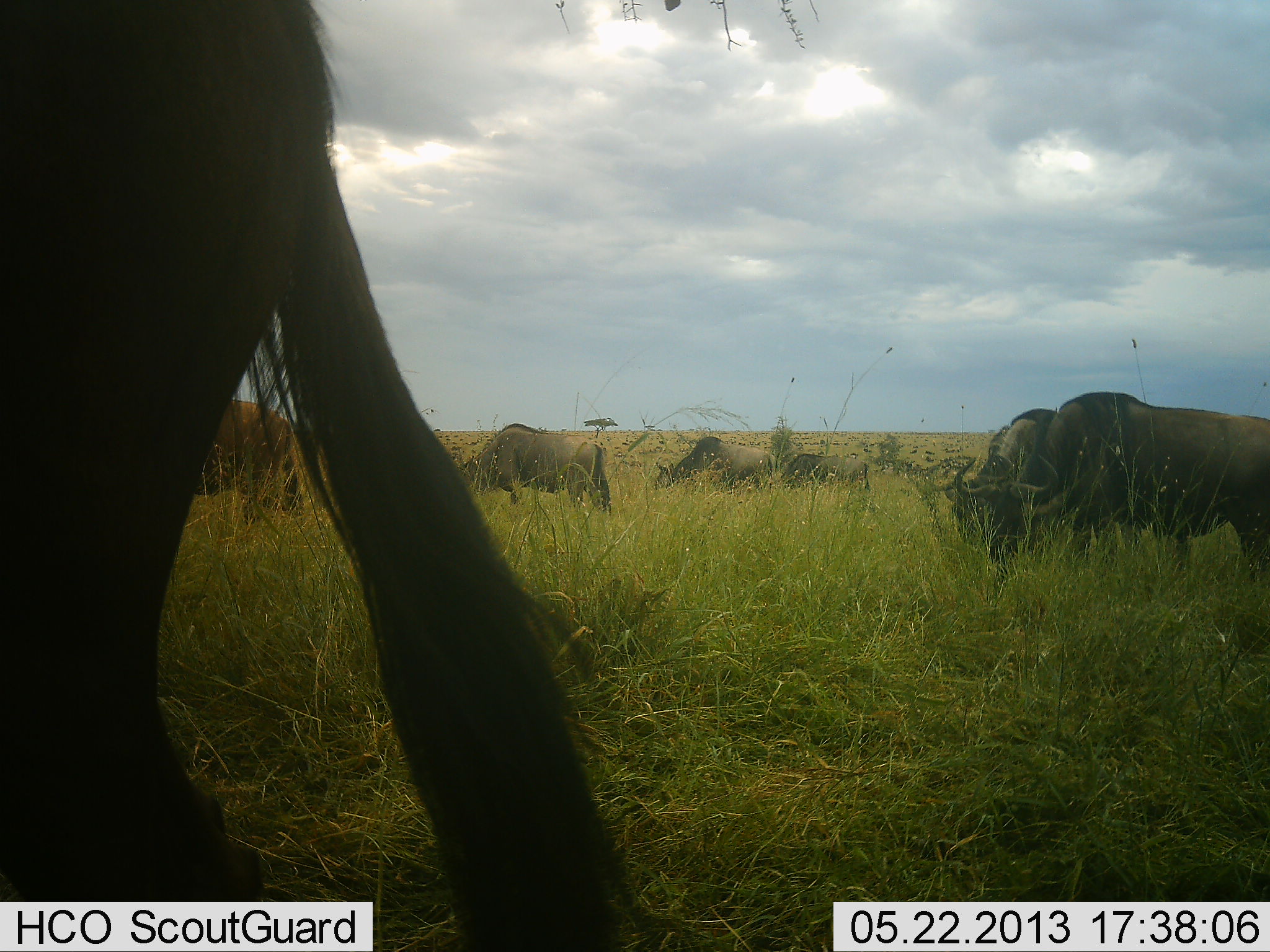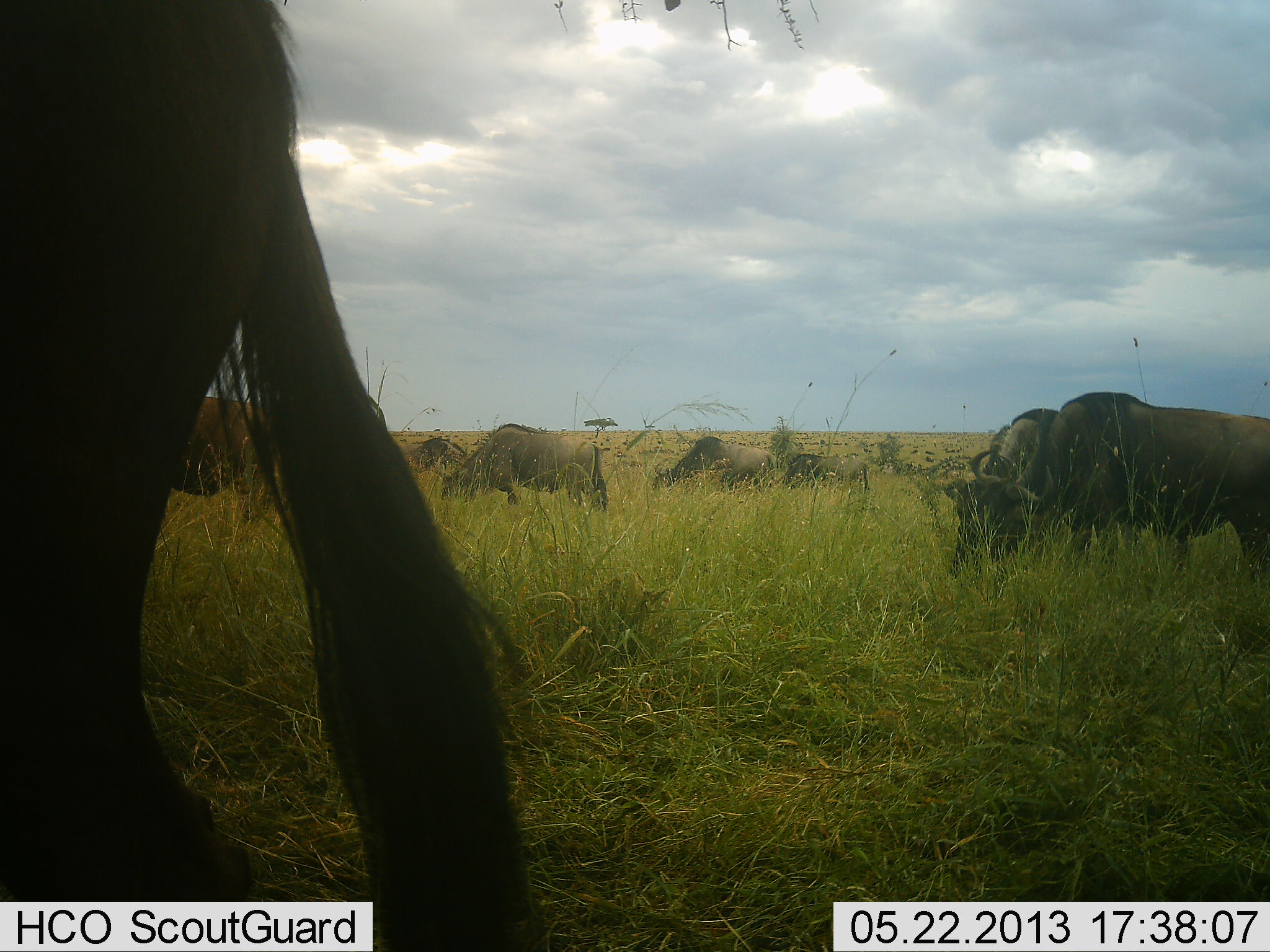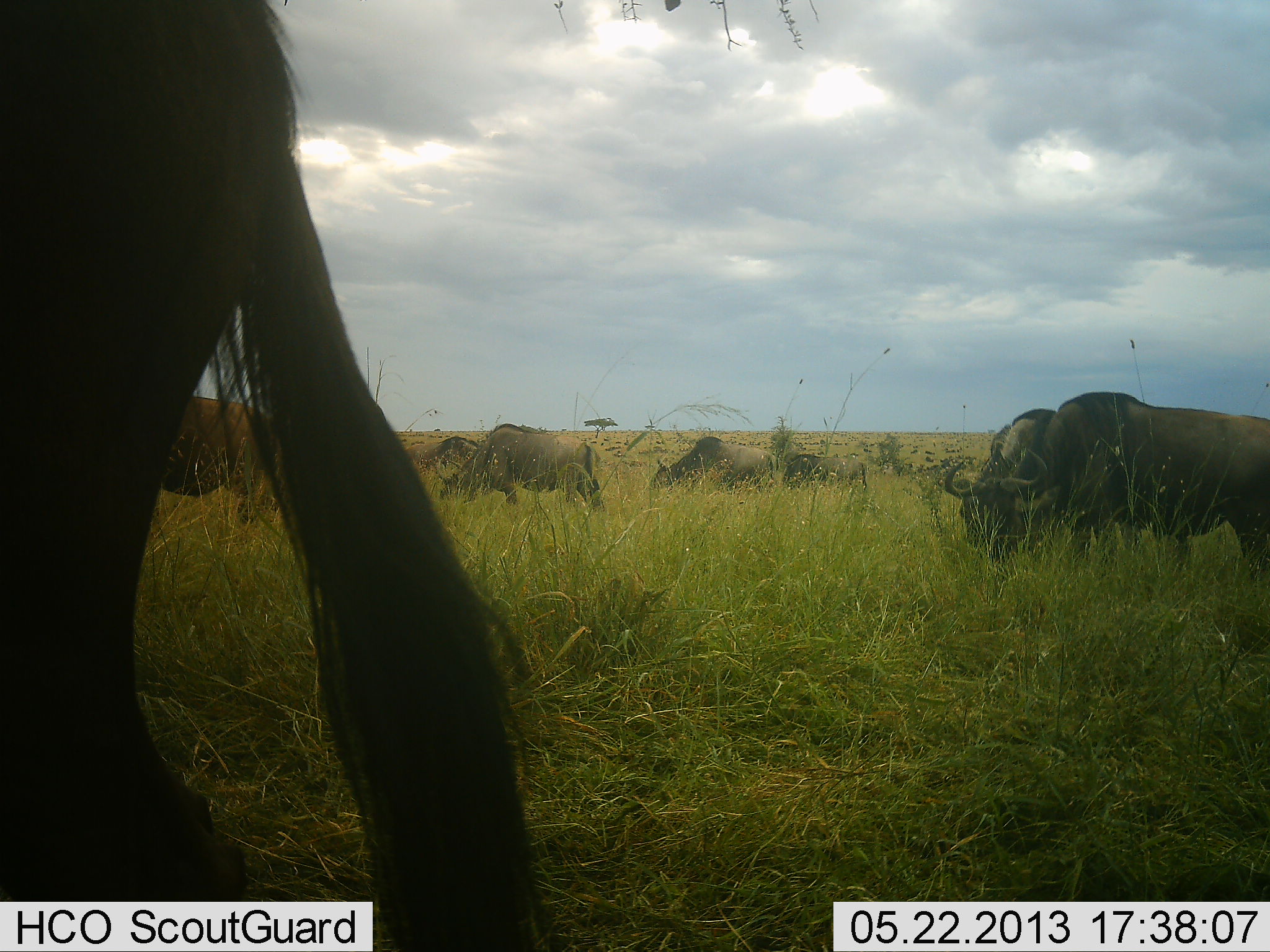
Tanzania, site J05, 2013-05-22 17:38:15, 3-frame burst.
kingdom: Animalia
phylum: Chordata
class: Mammalia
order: Artiodactyla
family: Bovidae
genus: Connochaetes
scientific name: Connochaetes taurinus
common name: blue wildebeest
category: wildebeest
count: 9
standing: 43%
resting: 10%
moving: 33%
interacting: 5%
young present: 0%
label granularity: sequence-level